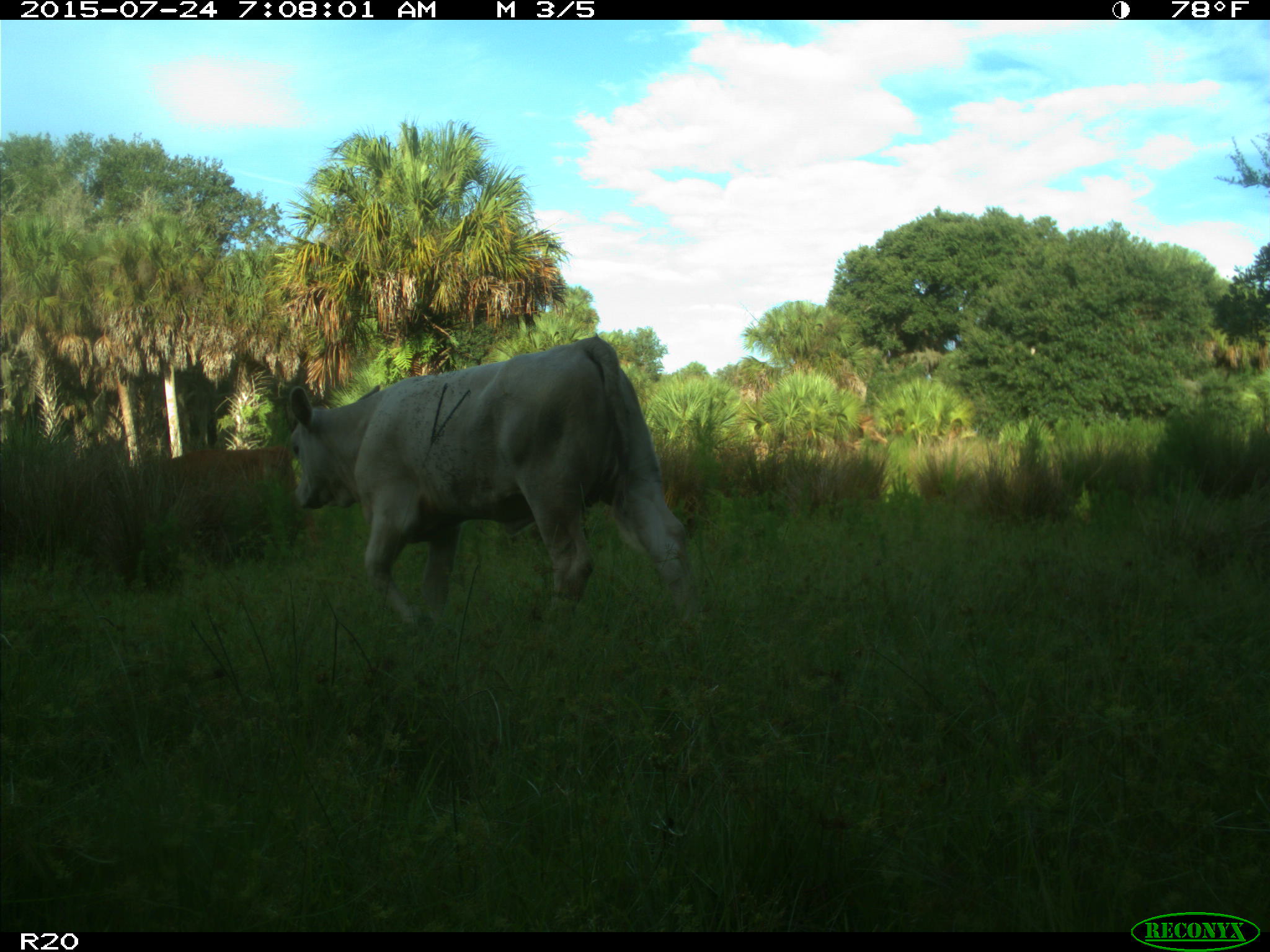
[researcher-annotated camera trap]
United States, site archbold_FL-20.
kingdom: Animalia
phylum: Chordata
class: Mammalia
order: Artiodactyla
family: Bovidae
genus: Bos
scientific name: Bos taurus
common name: domestic cow